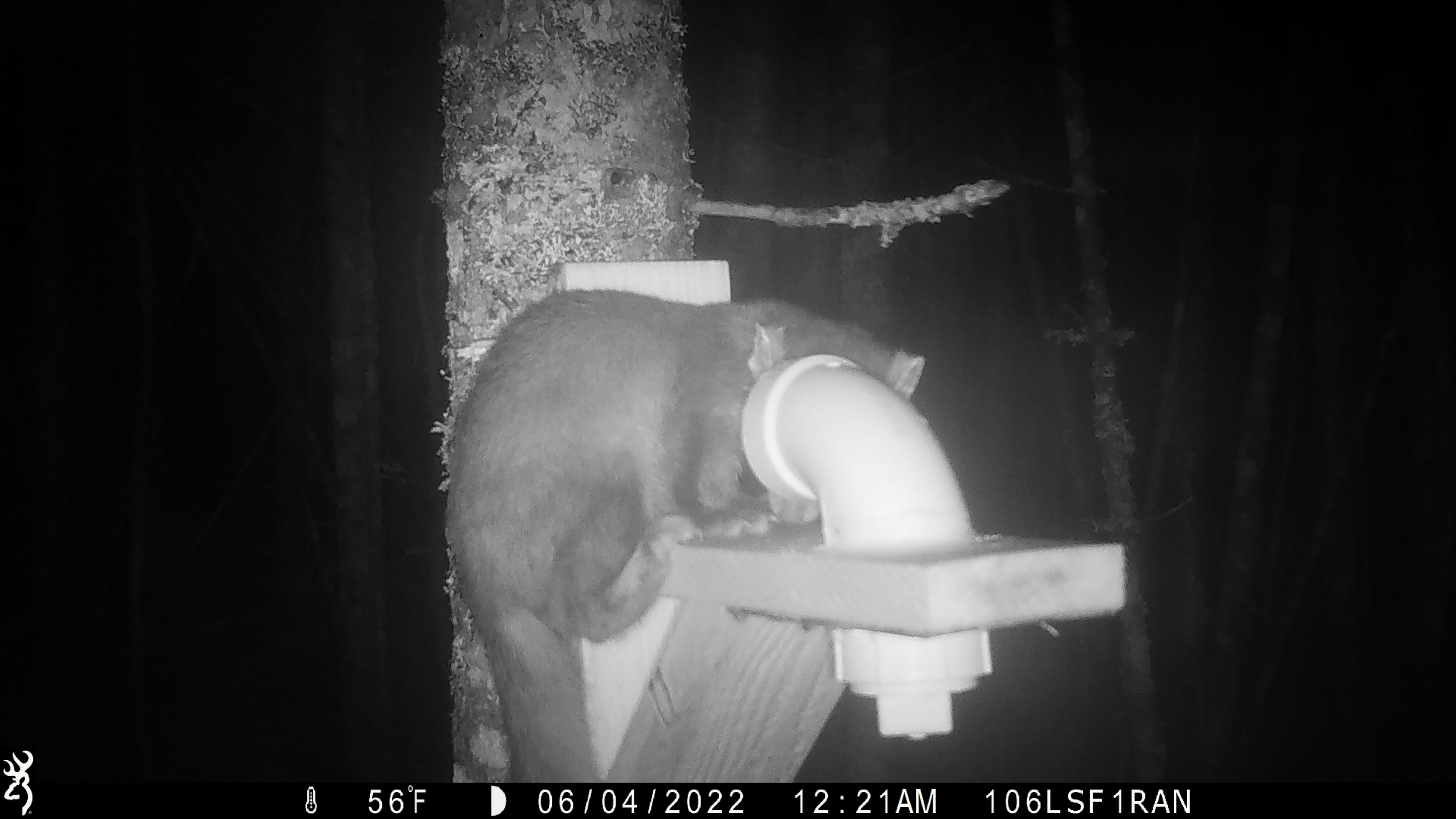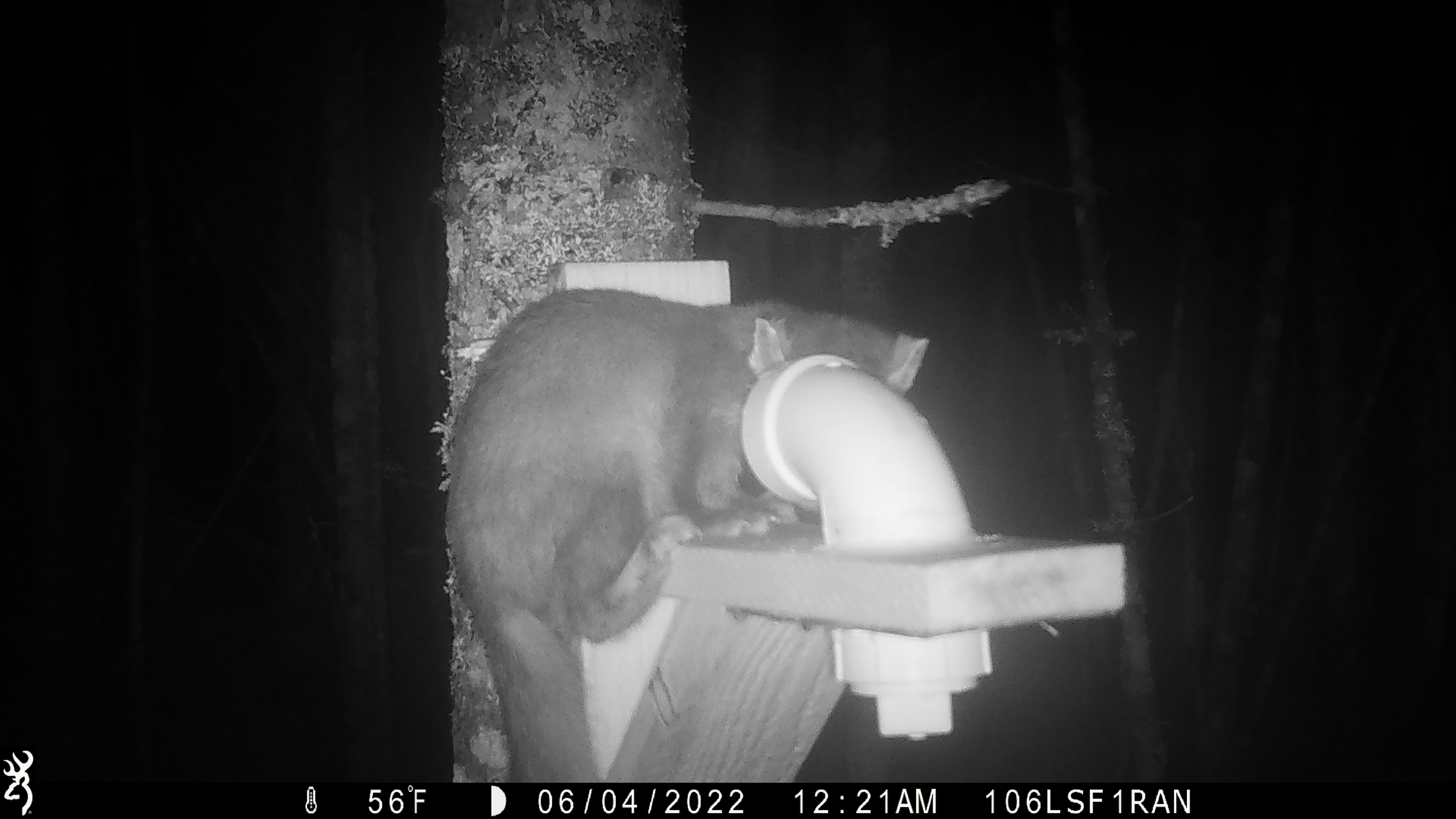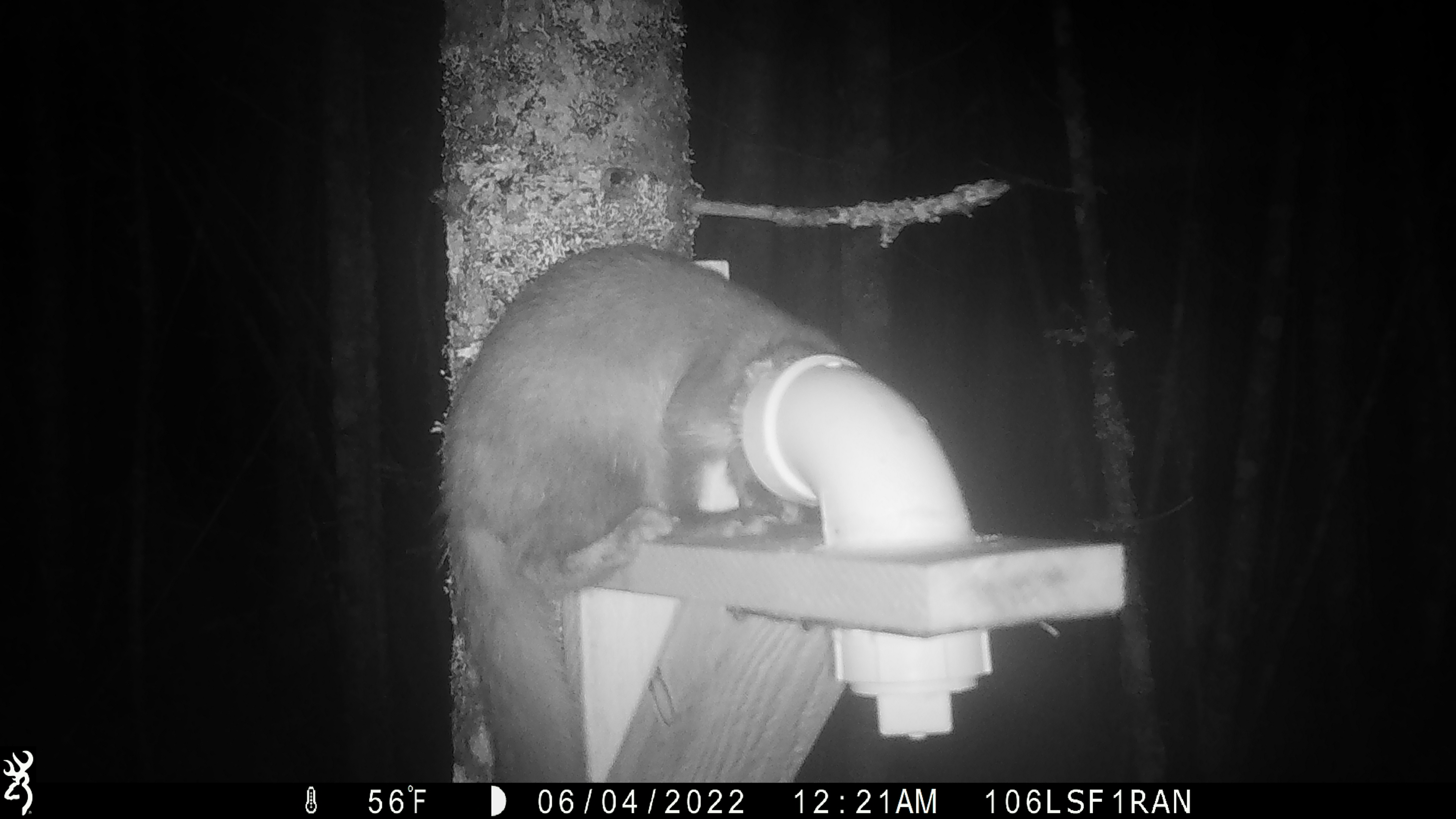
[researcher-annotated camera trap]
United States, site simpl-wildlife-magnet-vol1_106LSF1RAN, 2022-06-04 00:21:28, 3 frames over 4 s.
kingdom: Animalia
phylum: Chordata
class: Mammalia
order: Carnivora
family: Mustelidae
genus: Martes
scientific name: Martes americana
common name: american marten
American marten (Martes americana).